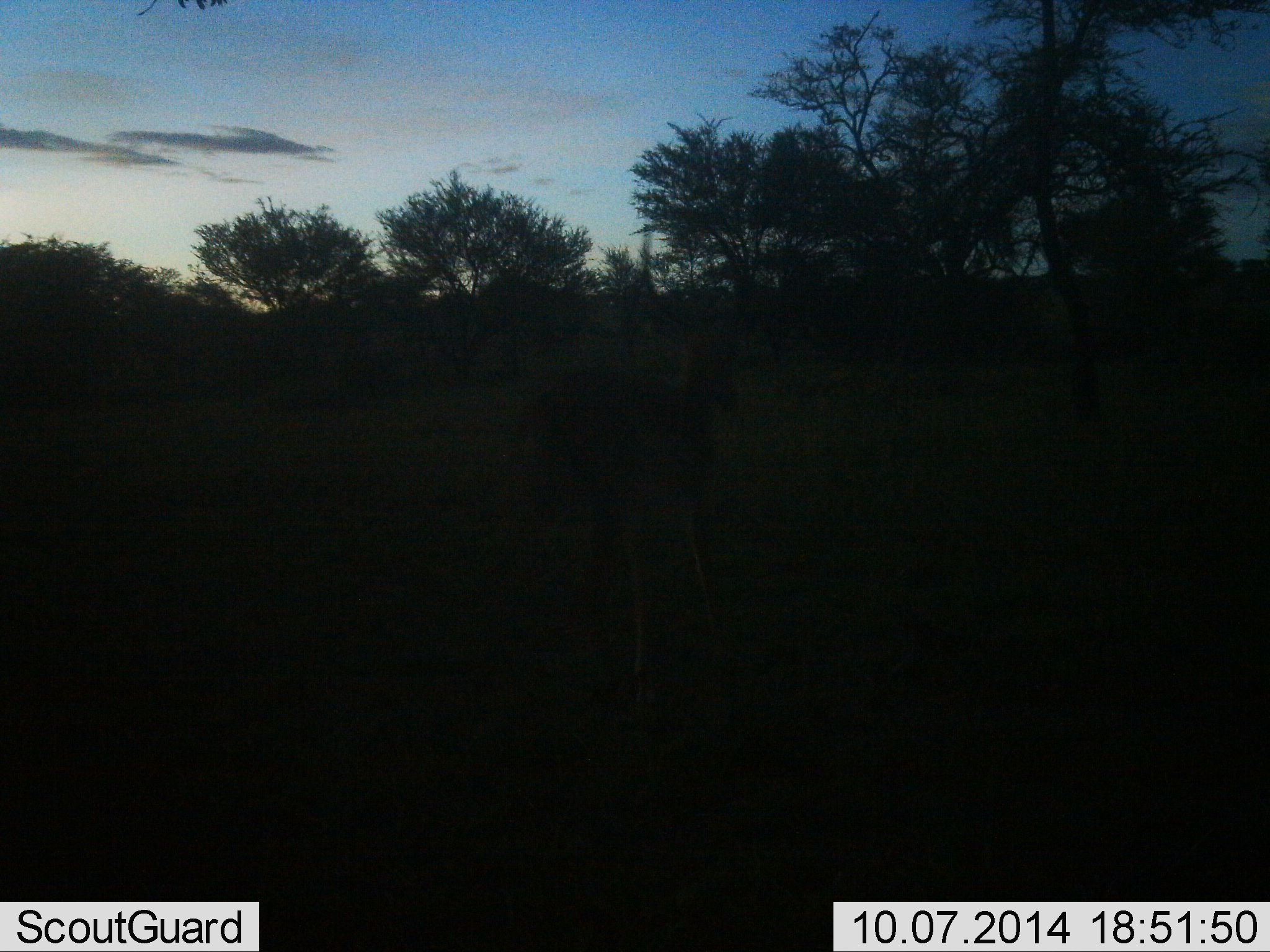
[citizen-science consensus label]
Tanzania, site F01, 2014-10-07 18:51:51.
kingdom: Animalia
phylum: Chordata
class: Mammalia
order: Artiodactyla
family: Bovidae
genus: Aepyceros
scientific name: Aepyceros melampus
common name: impala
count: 1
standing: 40%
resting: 0%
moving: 60%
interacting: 0%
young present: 0%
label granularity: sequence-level